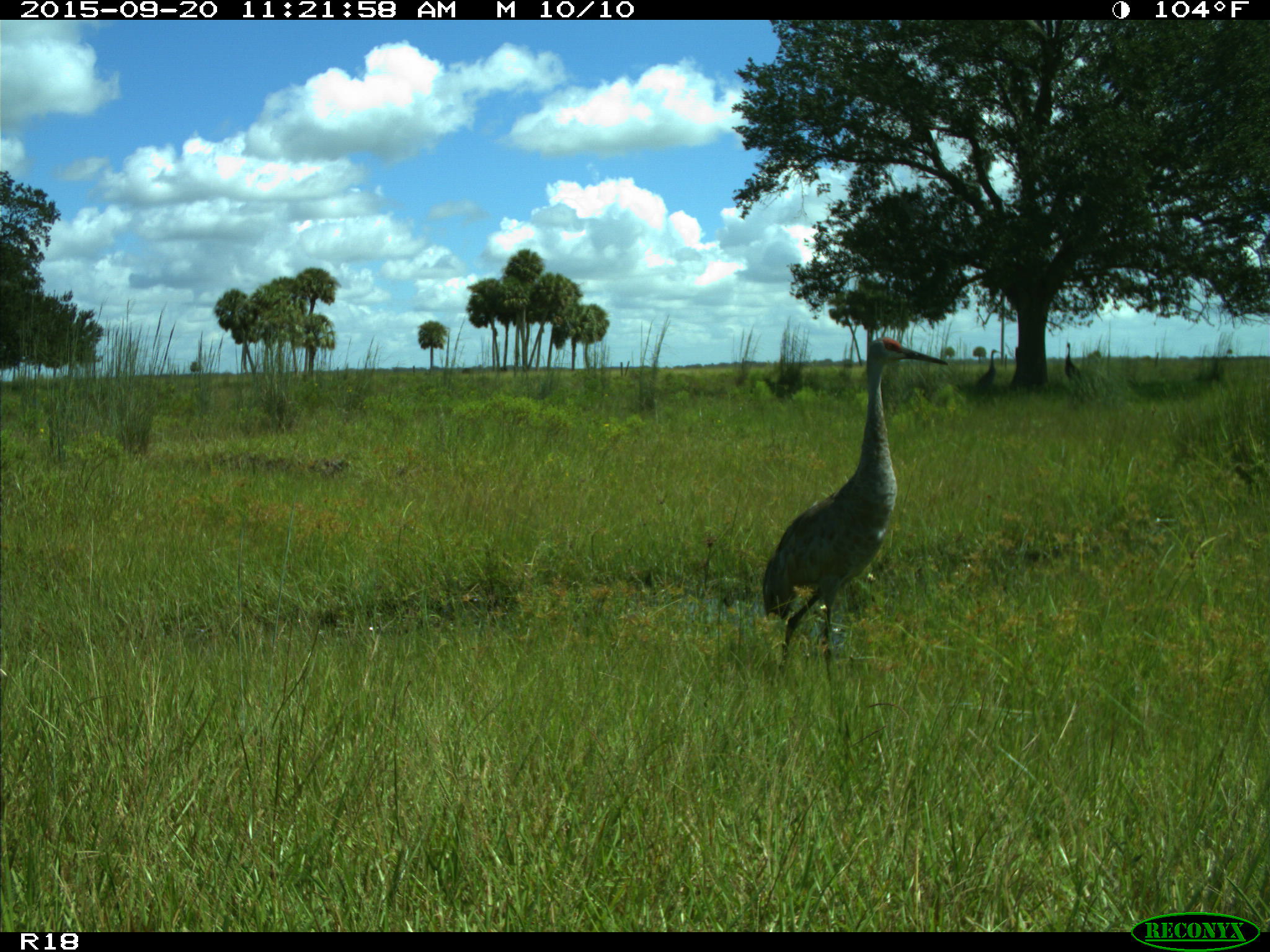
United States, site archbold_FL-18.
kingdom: Animalia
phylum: Chordata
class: Aves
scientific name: Aves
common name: birds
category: unidentified bird